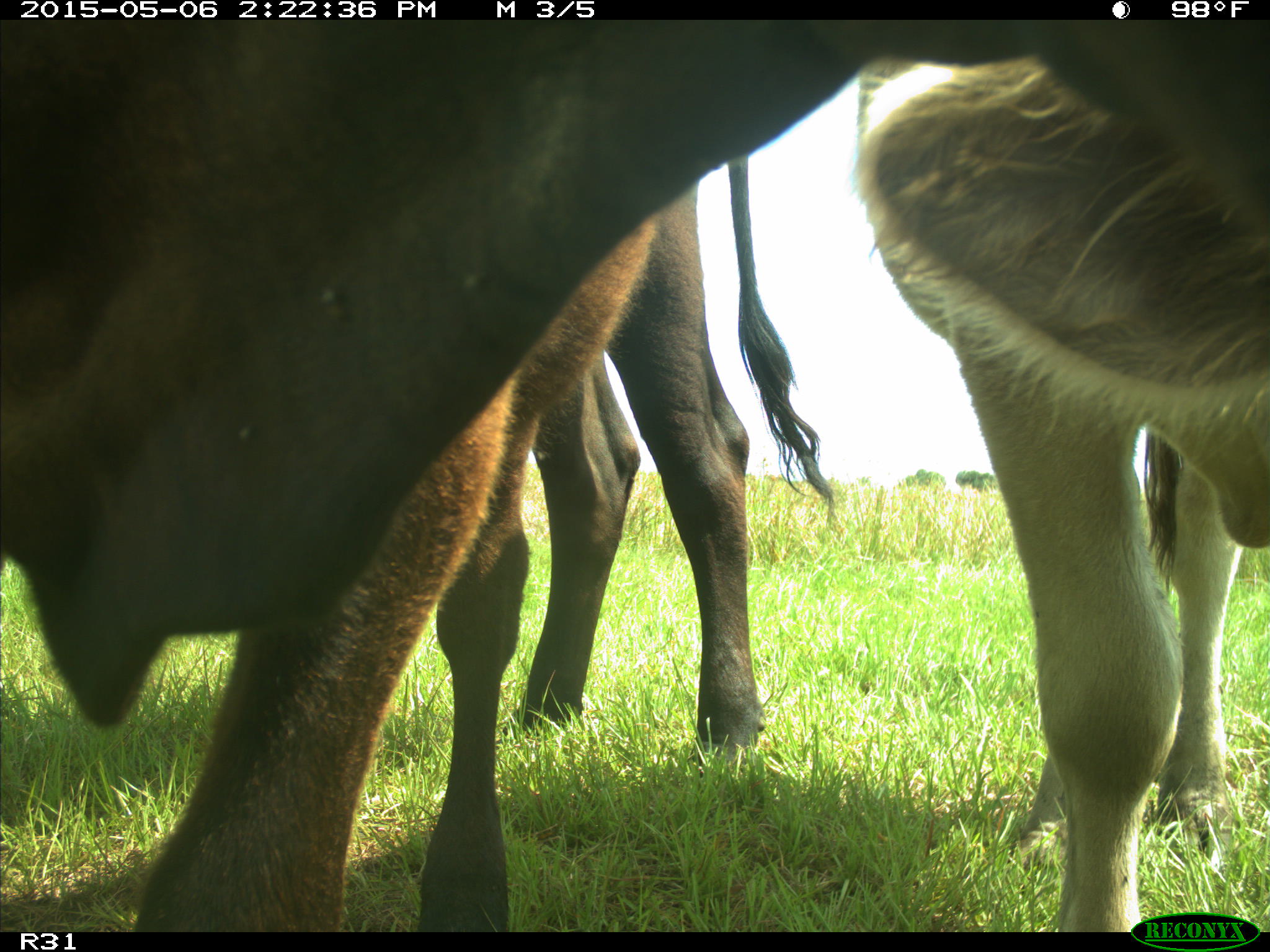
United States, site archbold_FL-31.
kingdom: Animalia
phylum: Chordata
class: Mammalia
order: Artiodactyla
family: Bovidae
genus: Bos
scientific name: Bos taurus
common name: domestic cow